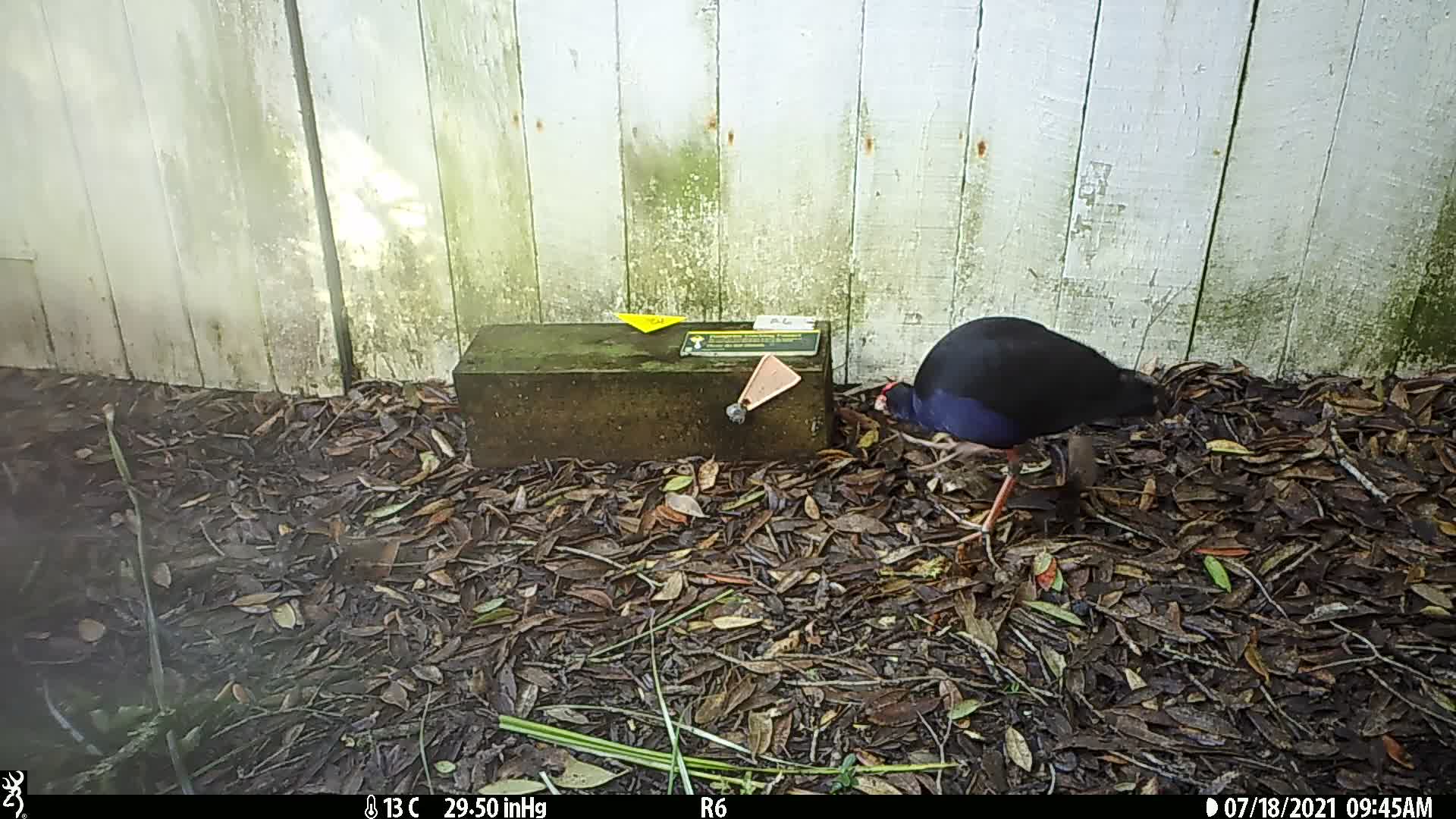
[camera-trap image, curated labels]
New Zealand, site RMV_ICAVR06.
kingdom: Animalia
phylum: Chordata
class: Aves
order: Gruiformes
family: Rallidae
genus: Porphyrio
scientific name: Porphyrio melanotus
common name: australasian swamphen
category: pukeko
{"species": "pukeko (australasian swamphen) (Porphyrio melanotus)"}